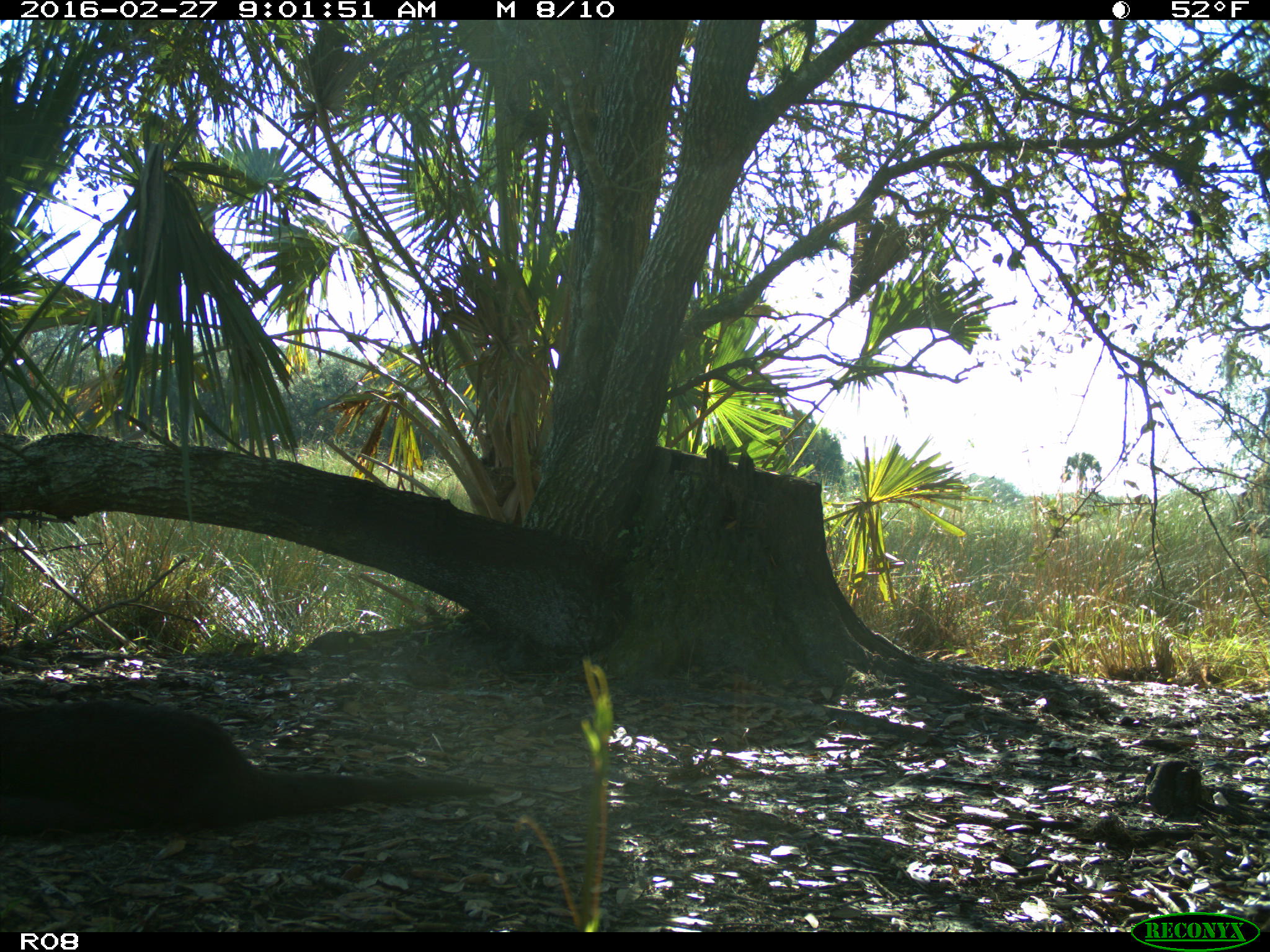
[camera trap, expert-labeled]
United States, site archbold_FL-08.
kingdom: Animalia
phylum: Chordata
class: Mammalia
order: Carnivora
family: Mustelidae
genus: Lontra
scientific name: Lontra canadensis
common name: north american river otter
Lontra canadensis (north american river otter).